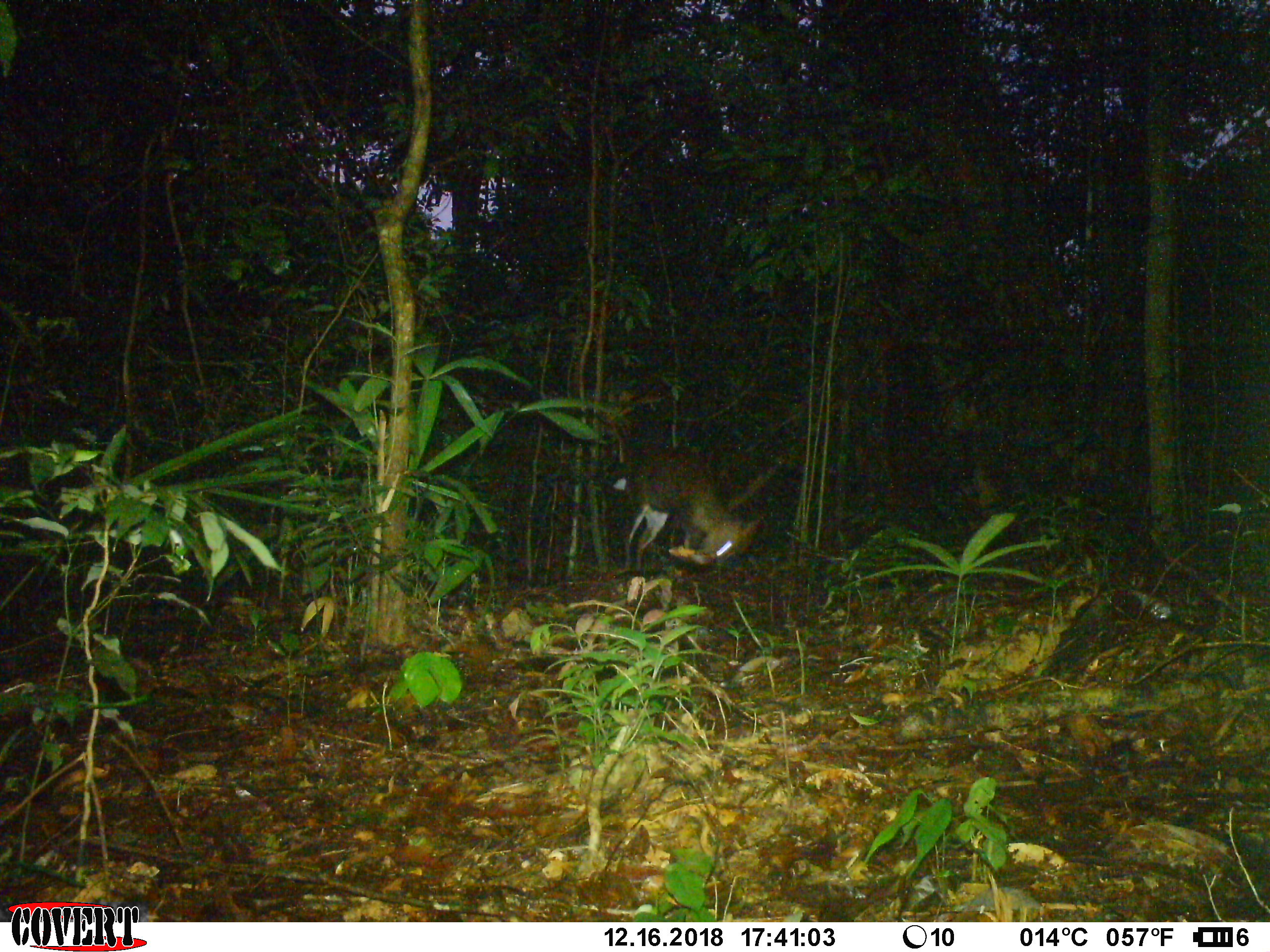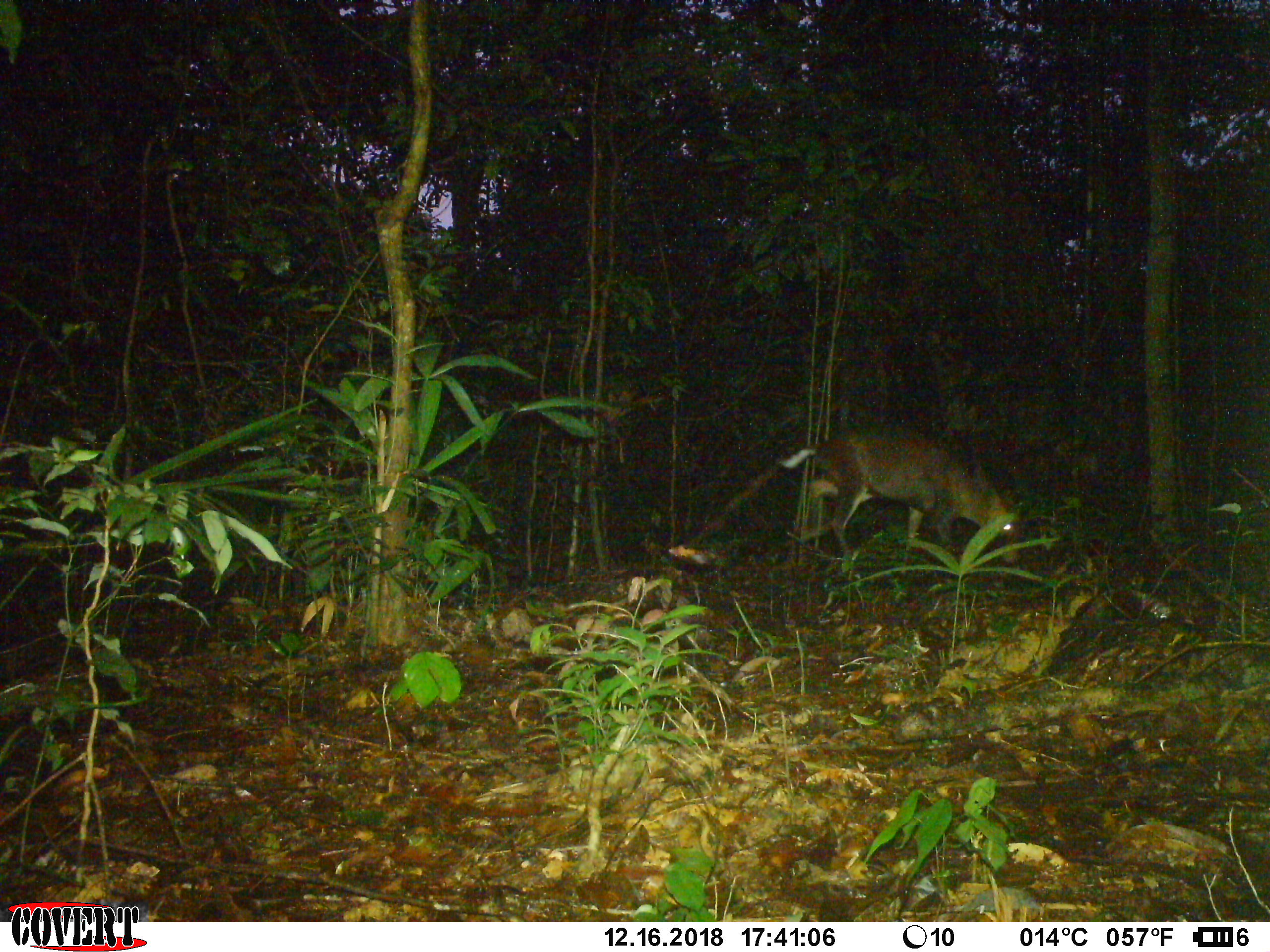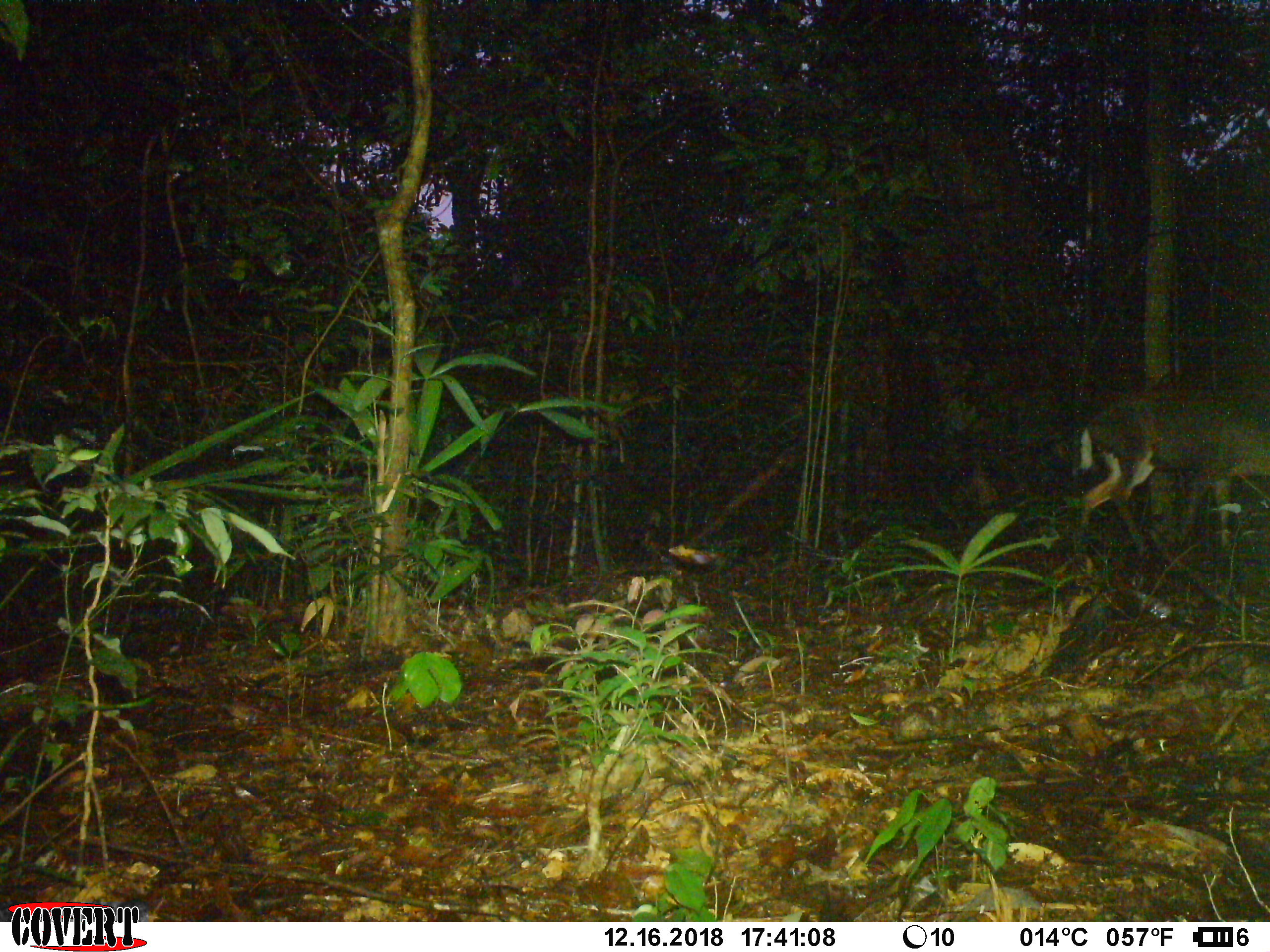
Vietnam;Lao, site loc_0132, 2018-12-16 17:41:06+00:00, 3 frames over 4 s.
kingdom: Animalia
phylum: Chordata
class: Mammalia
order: Artiodactyla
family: Cervidae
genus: Muntiacus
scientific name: Muntiacus rooseveltorum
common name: roosevelt's muntjac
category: roosevelts muntjac group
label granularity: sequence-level